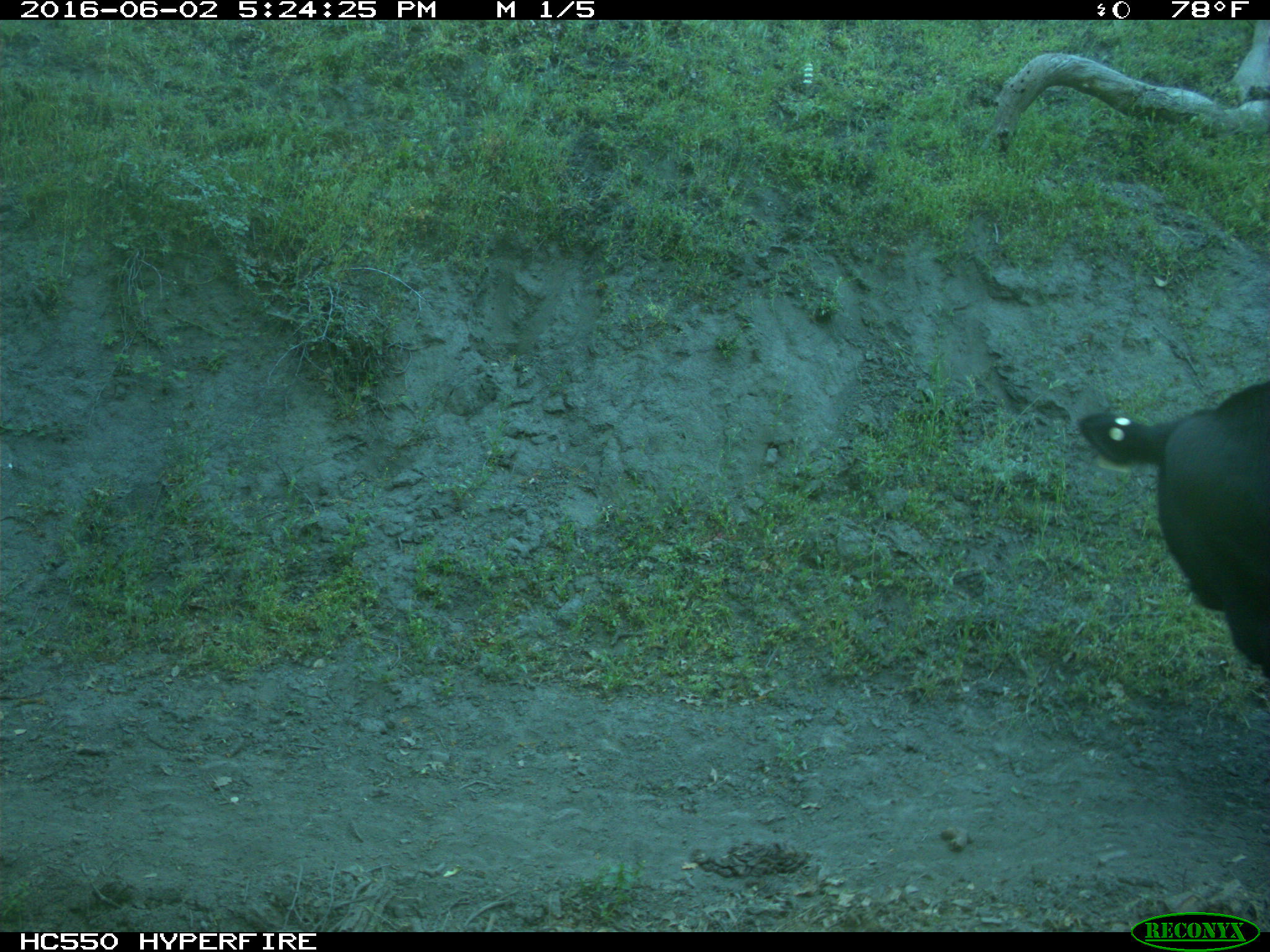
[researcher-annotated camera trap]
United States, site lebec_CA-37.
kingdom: Animalia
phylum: Chordata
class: Mammalia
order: Artiodactyla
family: Bovidae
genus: Bos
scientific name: Bos taurus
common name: domestic cow